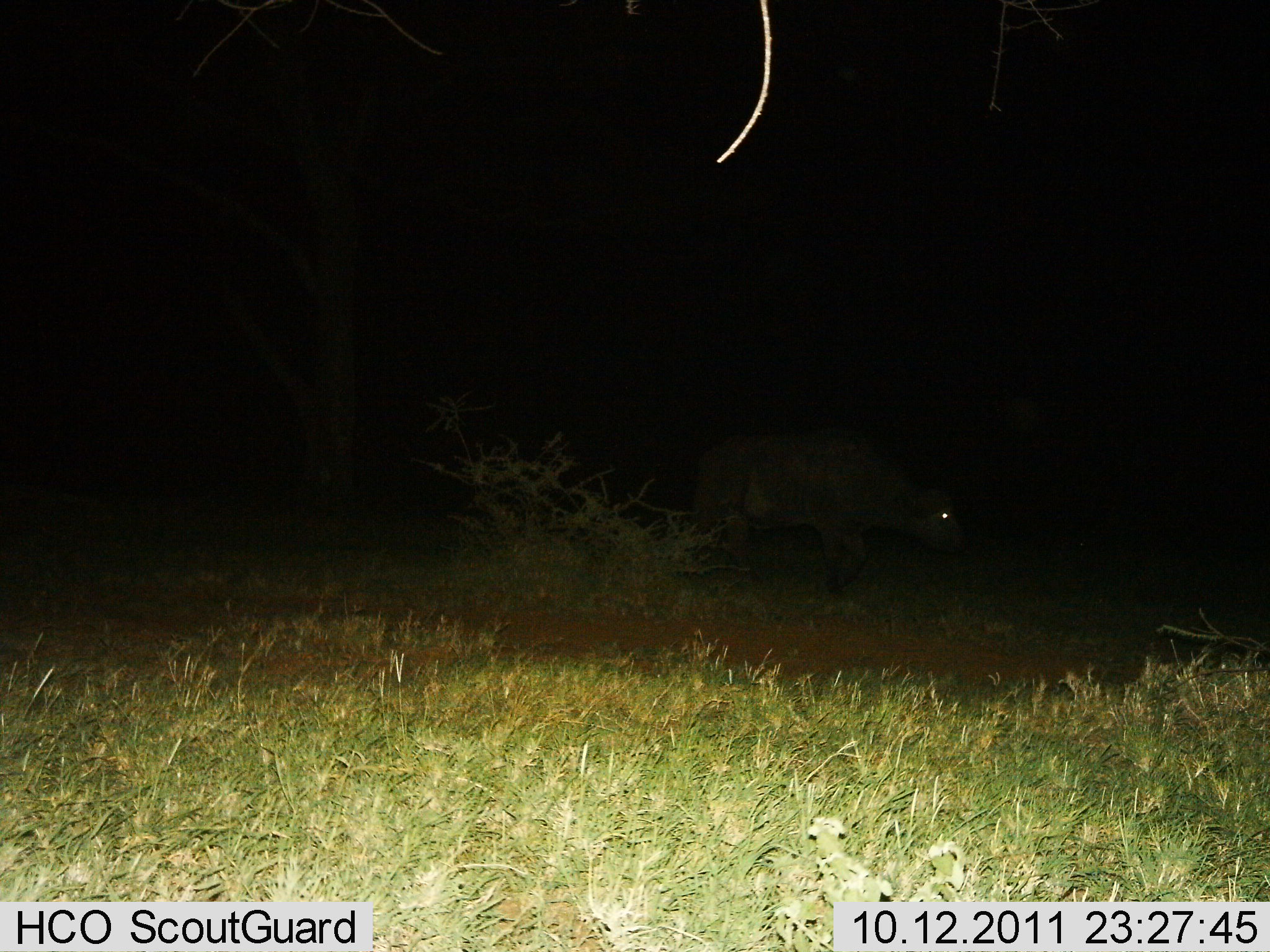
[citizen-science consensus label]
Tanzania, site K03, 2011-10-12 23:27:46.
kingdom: Animalia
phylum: Chordata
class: Mammalia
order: Artiodactyla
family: Bovidae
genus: Syncerus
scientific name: Syncerus caffer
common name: cape buffalo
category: buffalo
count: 1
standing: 17%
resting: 0%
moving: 83%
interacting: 0%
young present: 0%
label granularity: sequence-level